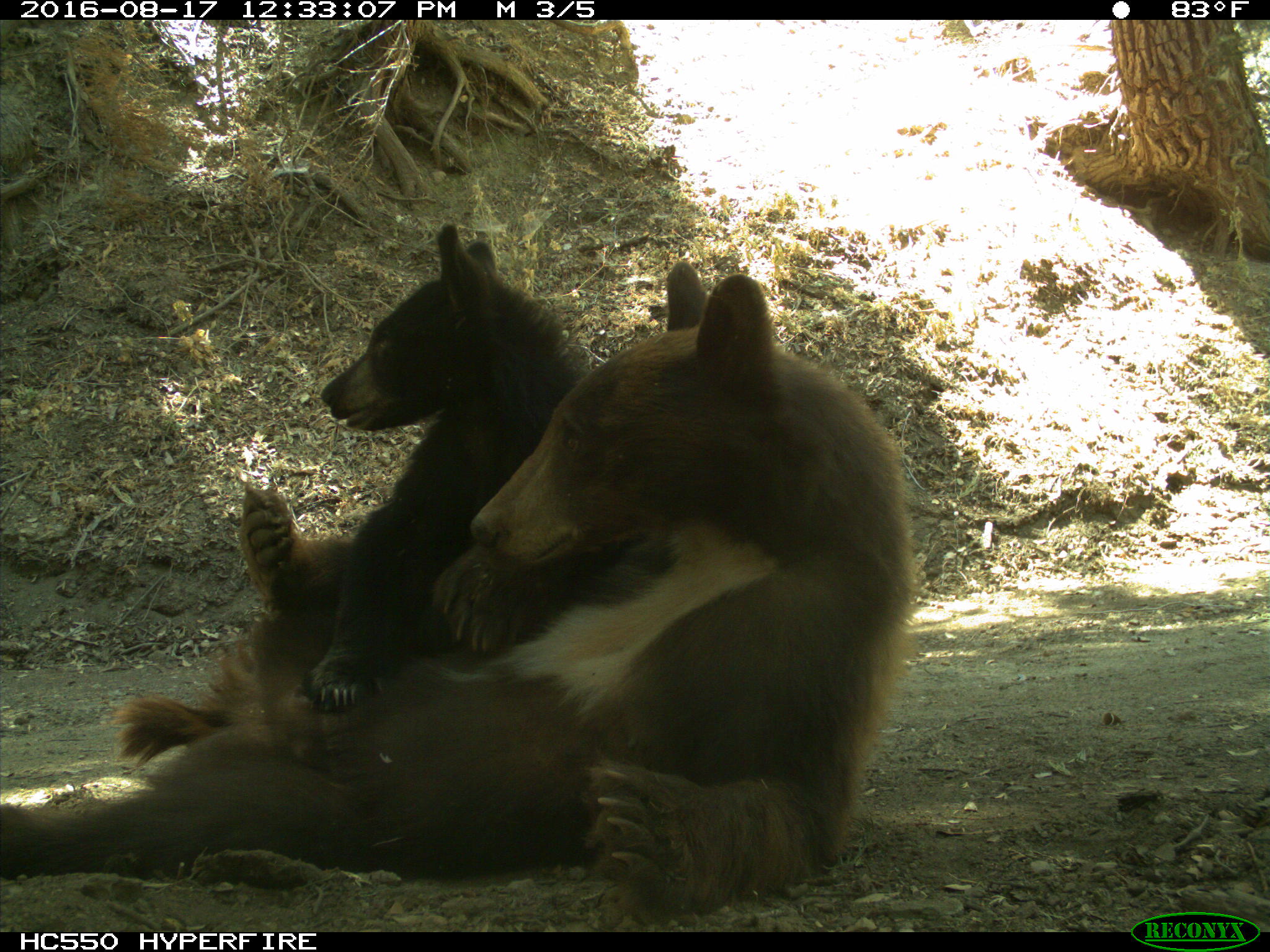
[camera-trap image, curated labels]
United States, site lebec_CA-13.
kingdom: Animalia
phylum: Chordata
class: Mammalia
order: Carnivora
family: Ursidae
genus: Ursus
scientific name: Ursus americanus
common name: american black bear